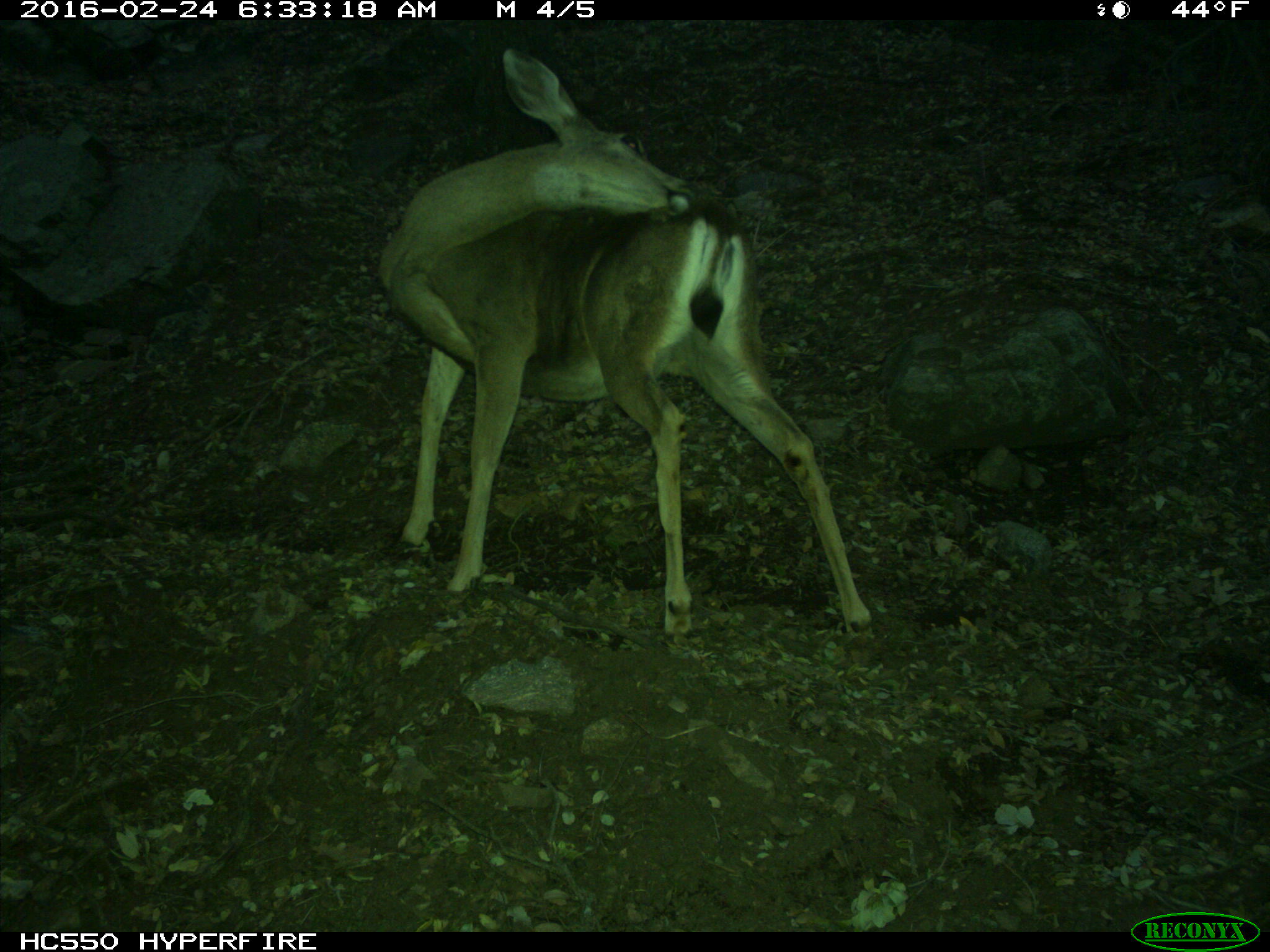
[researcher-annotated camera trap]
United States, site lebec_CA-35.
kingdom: Animalia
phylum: Chordata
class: Mammalia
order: Artiodactyla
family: Cervidae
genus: Odocoileus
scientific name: Odocoileus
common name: deer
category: unidentified deer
Unidentified deer (deer) (Odocoileus).